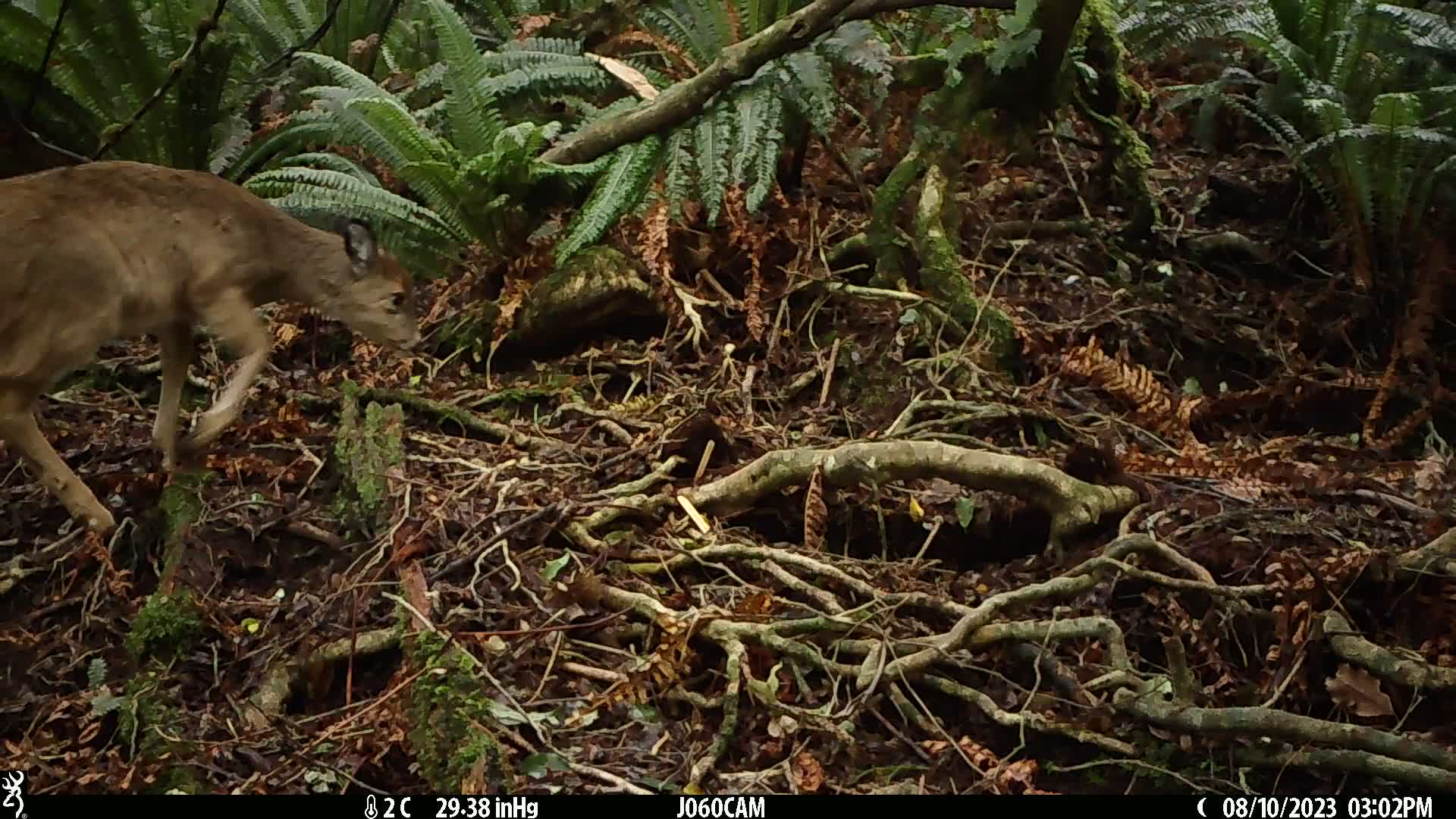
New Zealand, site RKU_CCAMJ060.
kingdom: Animalia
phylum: Chordata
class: Mammalia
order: Artiodactyla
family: Cervidae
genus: Odocoileus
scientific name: Odocoileus virginianus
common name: white-tailed deer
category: white tailed deer